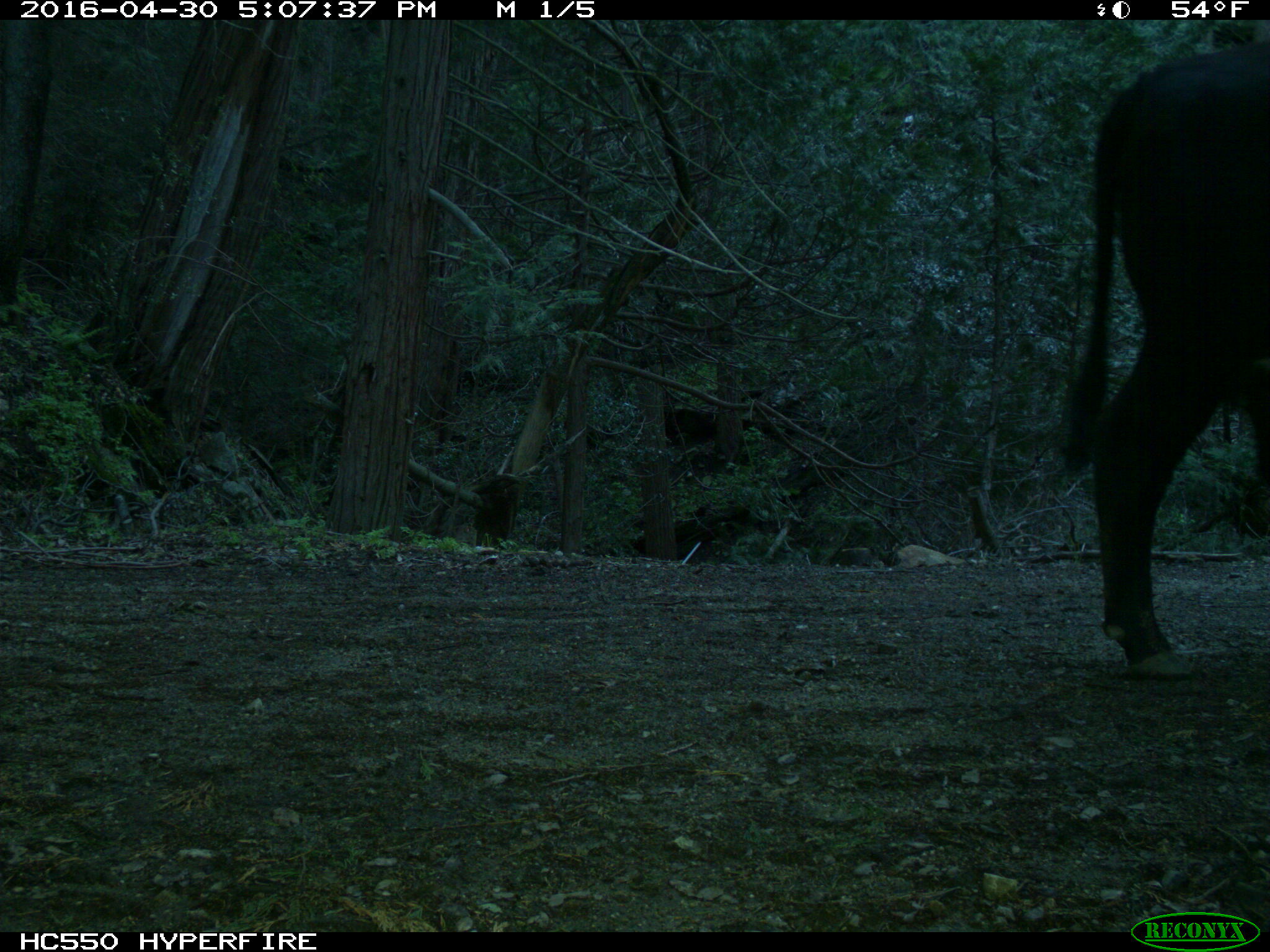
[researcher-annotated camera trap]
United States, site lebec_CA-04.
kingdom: Animalia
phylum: Chordata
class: Mammalia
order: Artiodactyla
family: Bovidae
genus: Bos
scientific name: Bos taurus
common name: domestic cow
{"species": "Bos taurus (domestic cow)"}